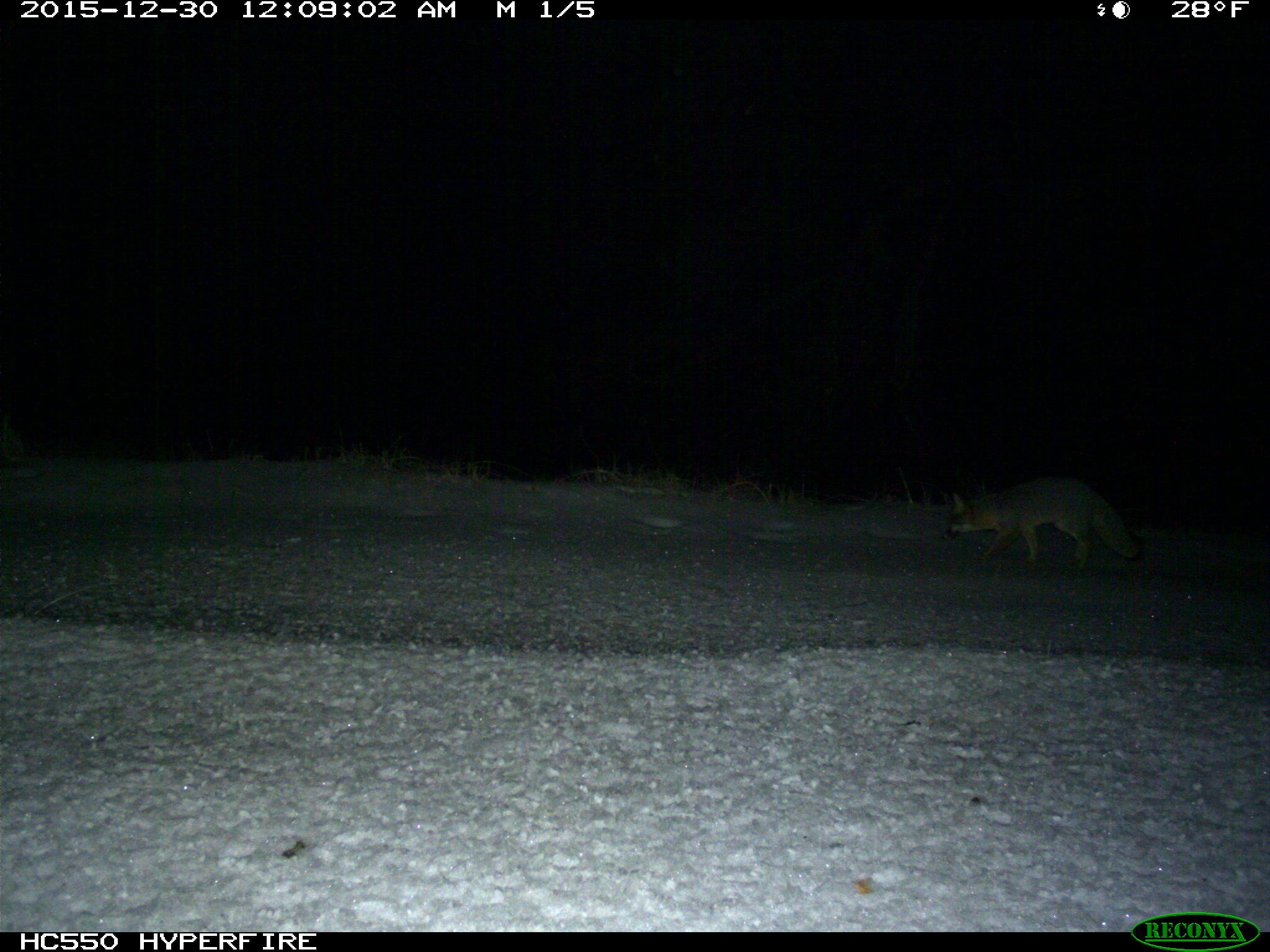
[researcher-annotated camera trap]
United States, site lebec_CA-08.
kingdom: Animalia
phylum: Chordata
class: Mammalia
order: Carnivora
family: Canidae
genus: Urocyon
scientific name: Urocyon cinereoargenteus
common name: gray fox